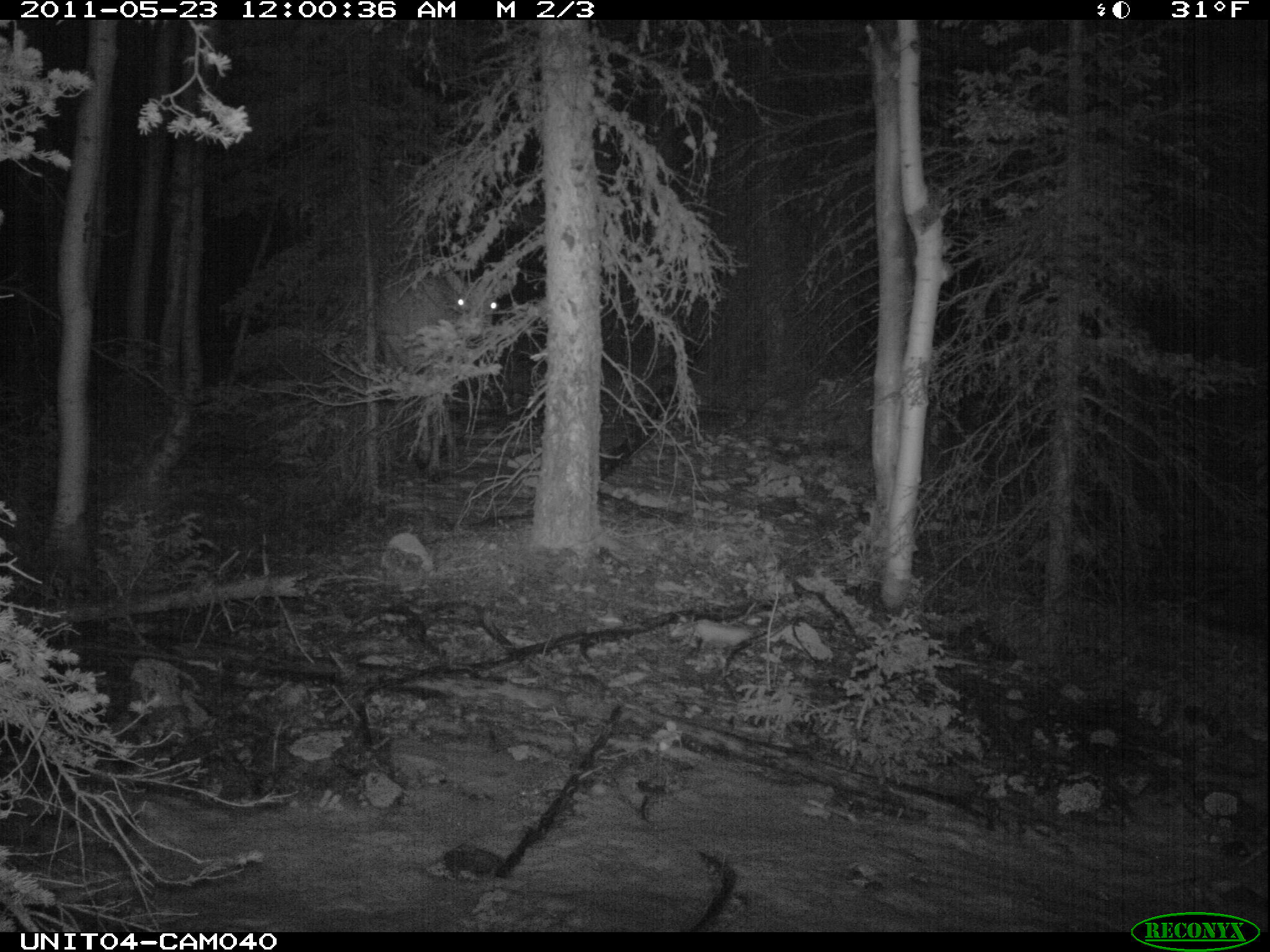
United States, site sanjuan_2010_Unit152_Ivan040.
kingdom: Animalia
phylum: Chordata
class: Mammalia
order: Artiodactyla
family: Cervidae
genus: Cervus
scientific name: Cervus elaphus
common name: red deer